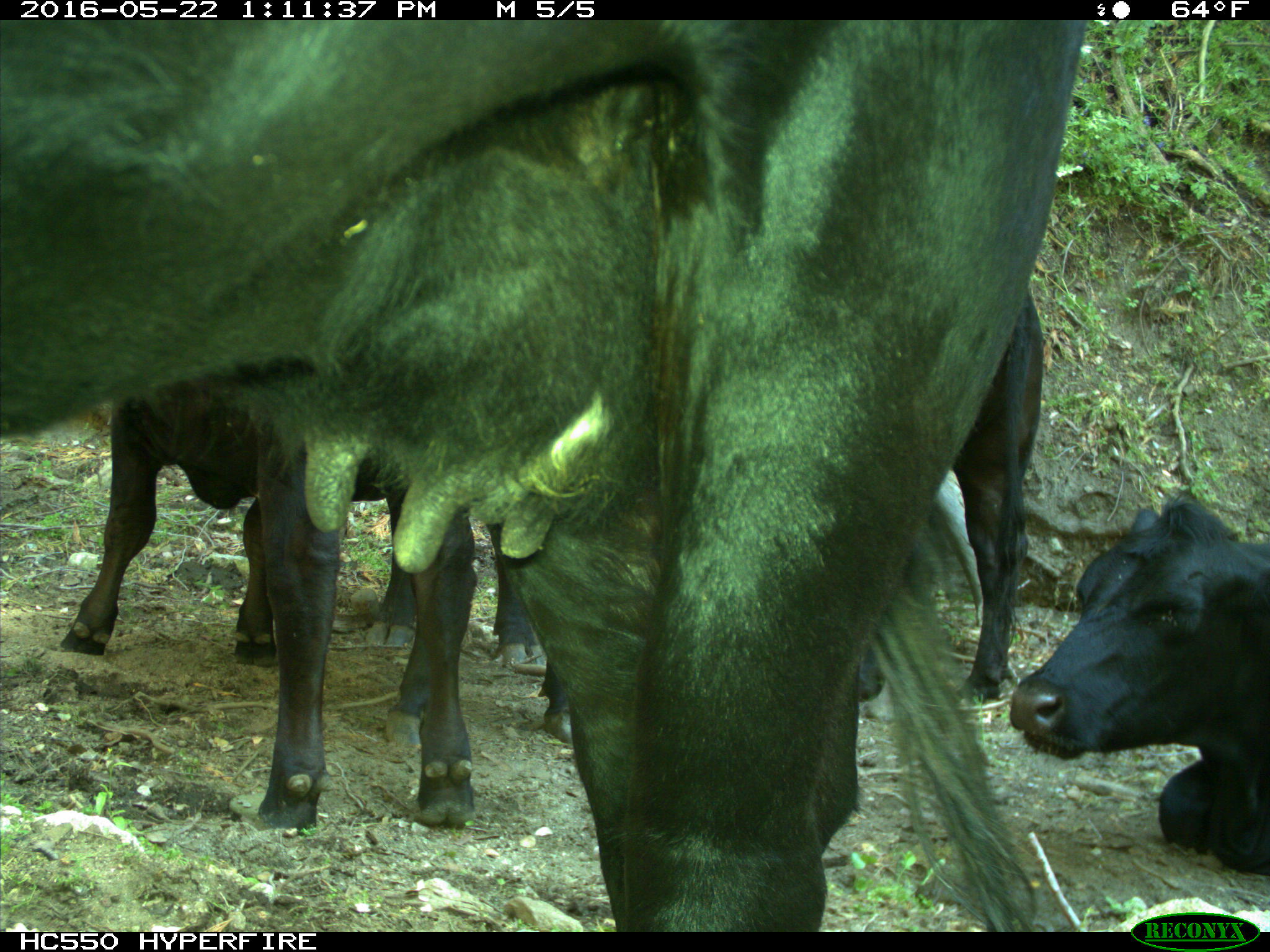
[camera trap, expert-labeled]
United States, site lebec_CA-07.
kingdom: Animalia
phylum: Chordata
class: Mammalia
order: Artiodactyla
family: Bovidae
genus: Bos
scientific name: Bos taurus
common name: domestic cow